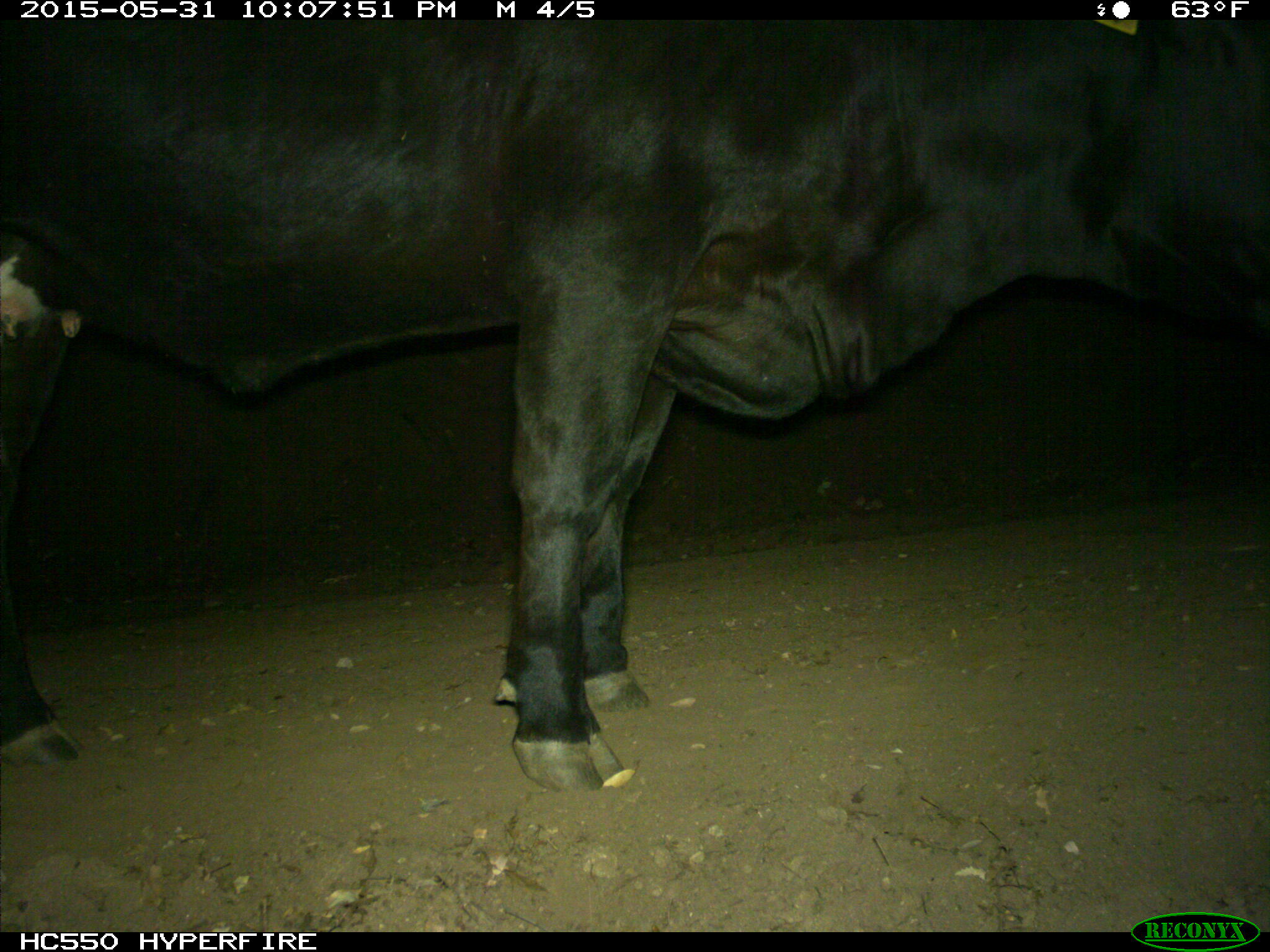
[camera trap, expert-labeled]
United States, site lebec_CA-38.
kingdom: Animalia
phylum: Chordata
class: Mammalia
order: Artiodactyla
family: Bovidae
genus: Bos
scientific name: Bos taurus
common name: domestic cow